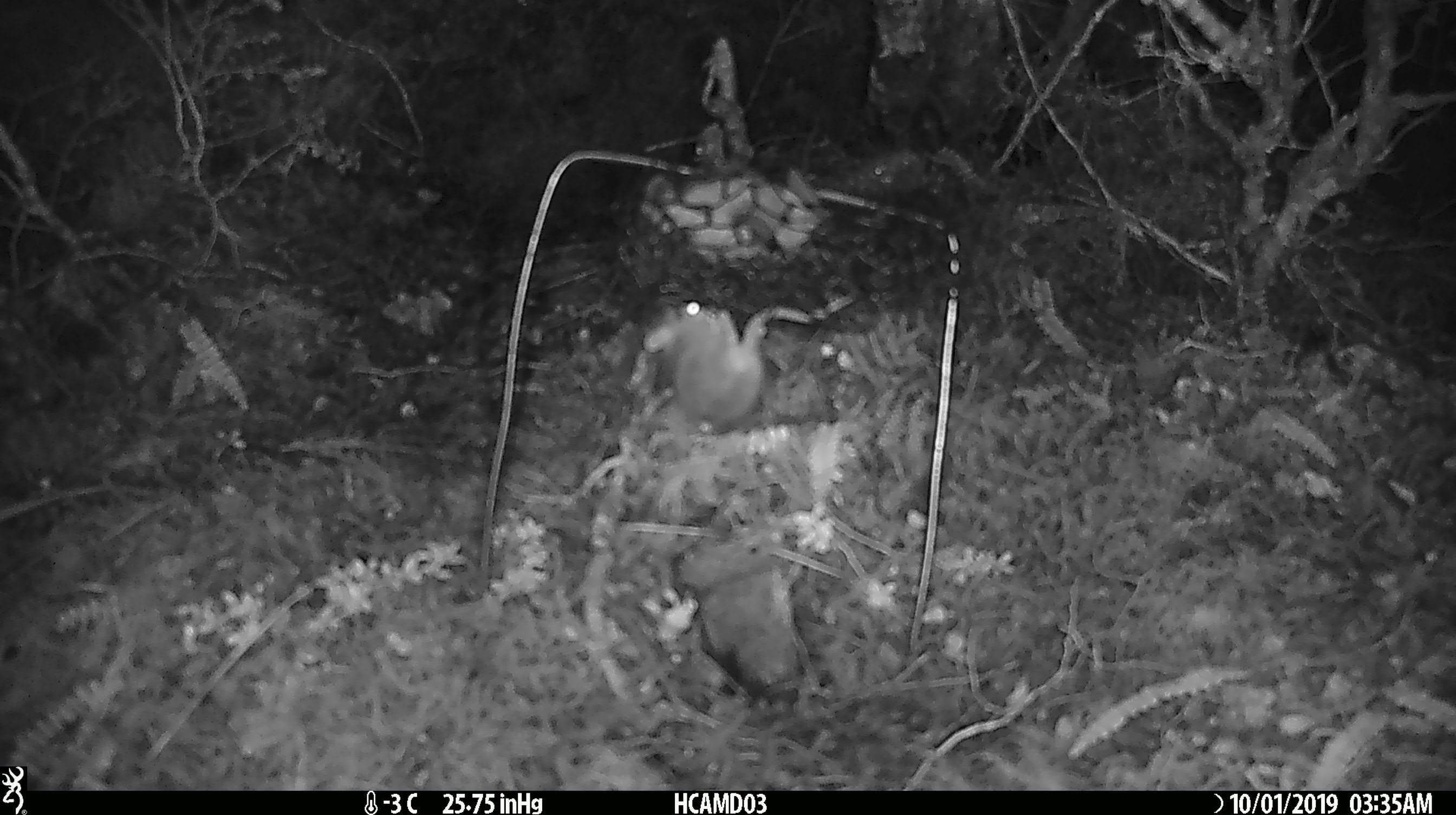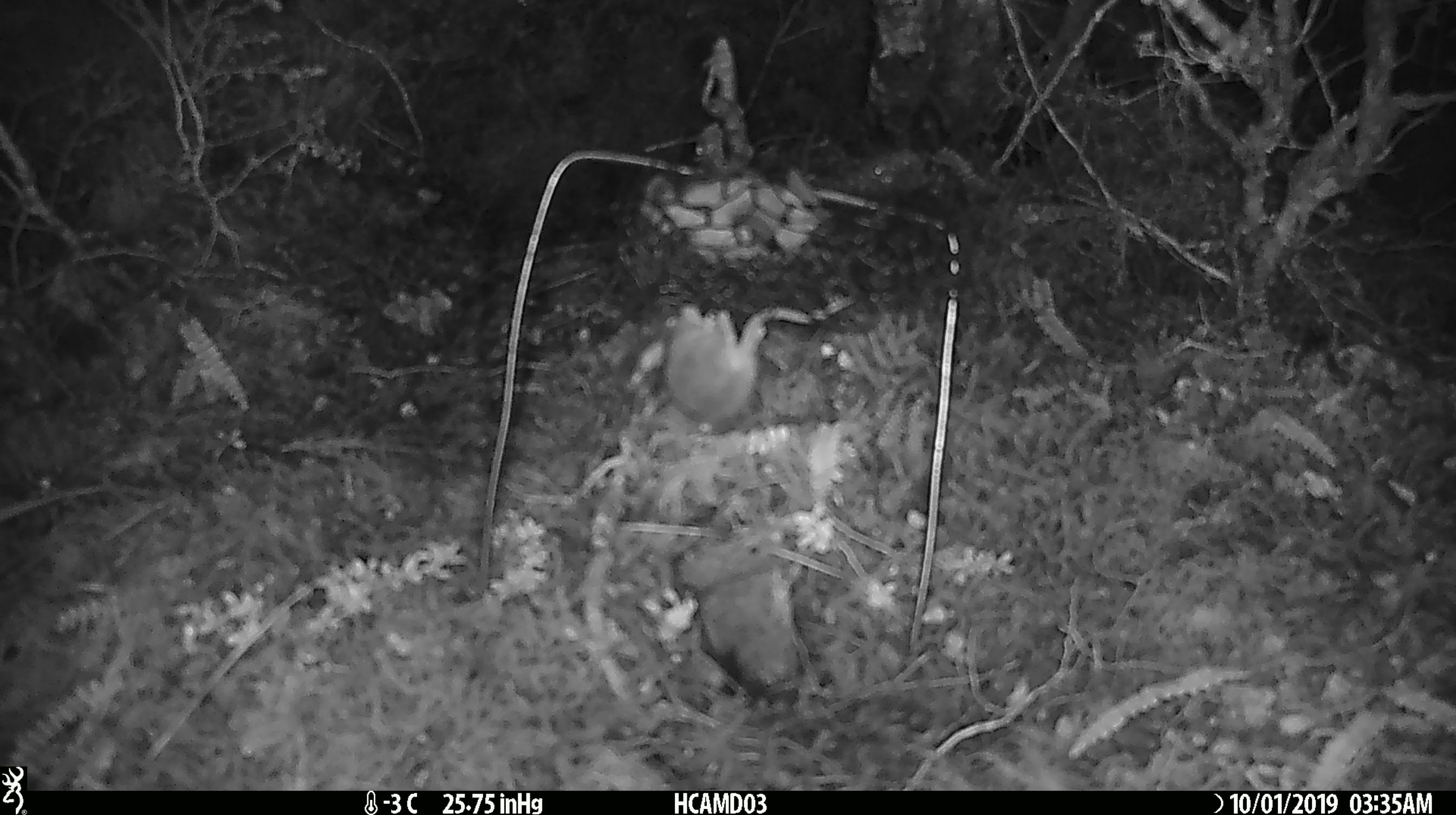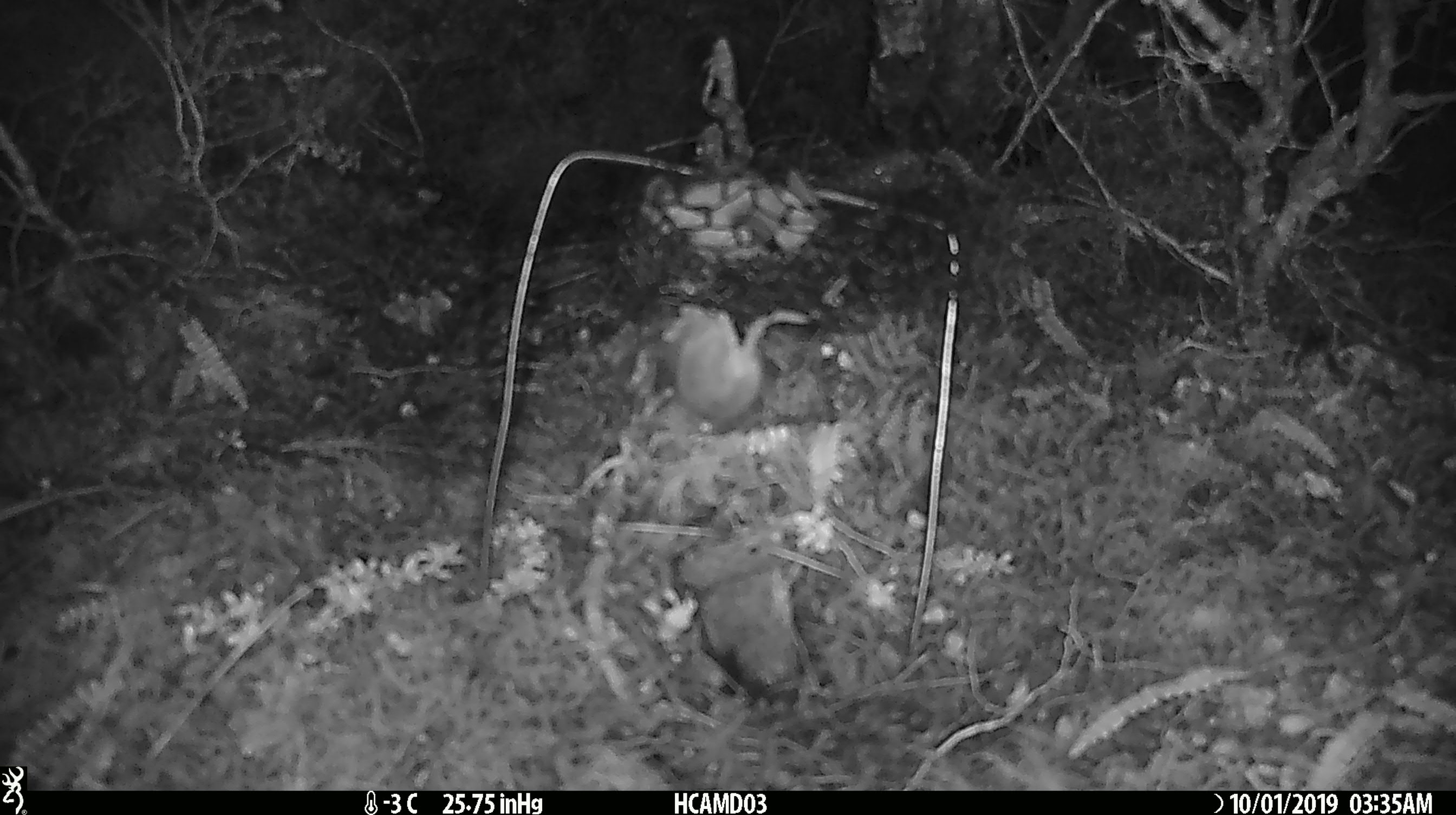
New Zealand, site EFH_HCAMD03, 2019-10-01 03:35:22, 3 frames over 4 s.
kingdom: Animalia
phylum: Chordata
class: Mammalia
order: Rodentia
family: Muridae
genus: Mus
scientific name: Mus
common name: mouse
Mouse (Mus).